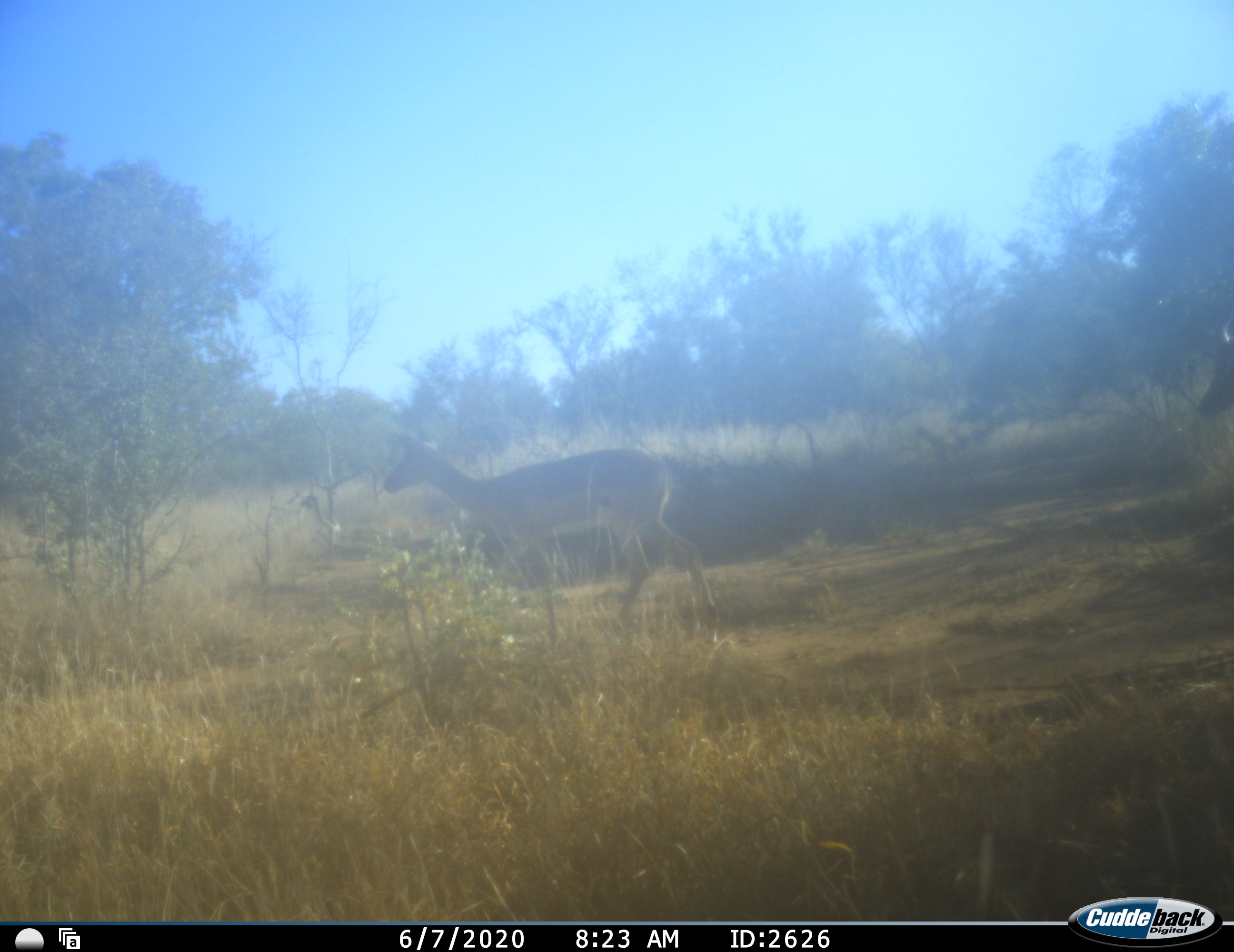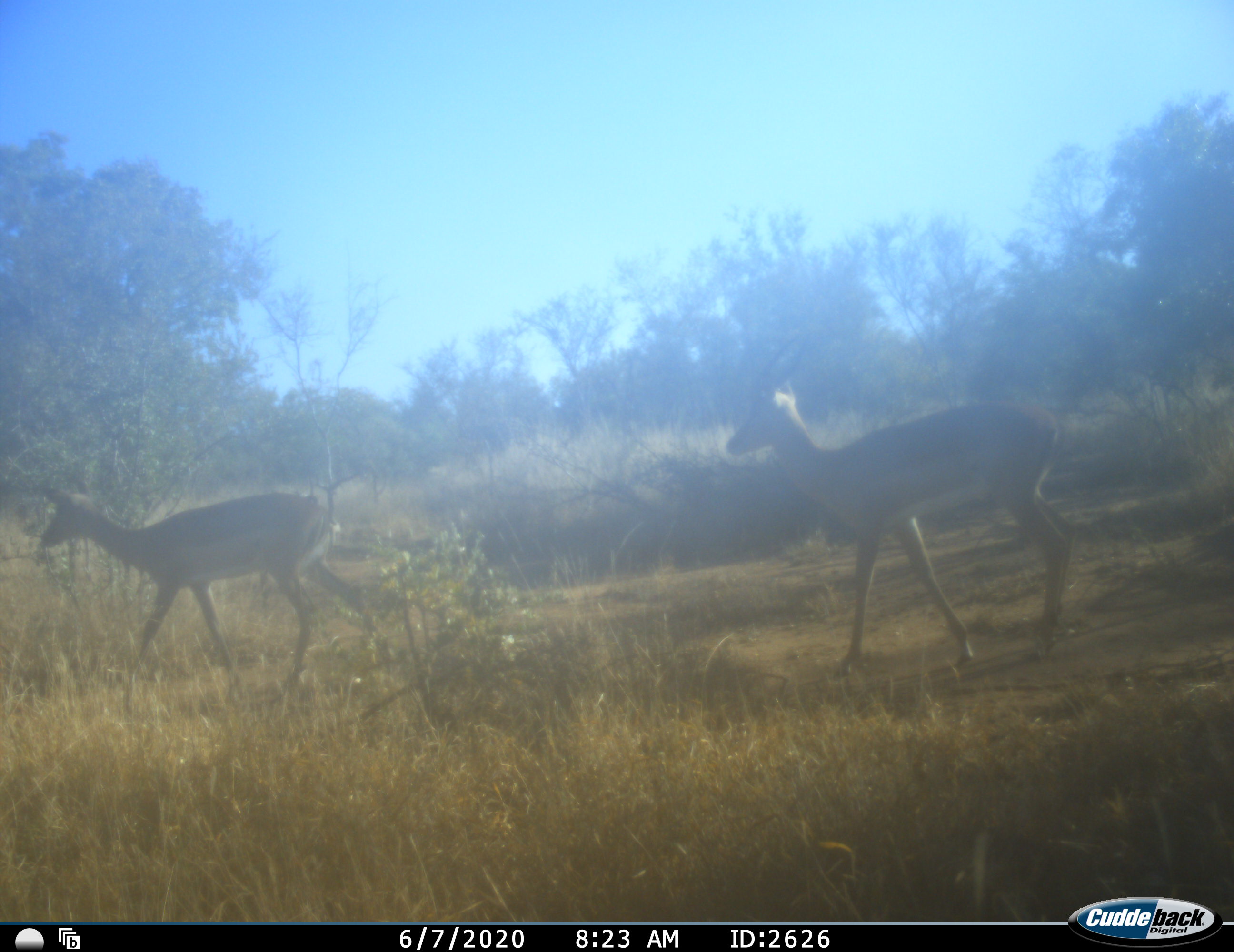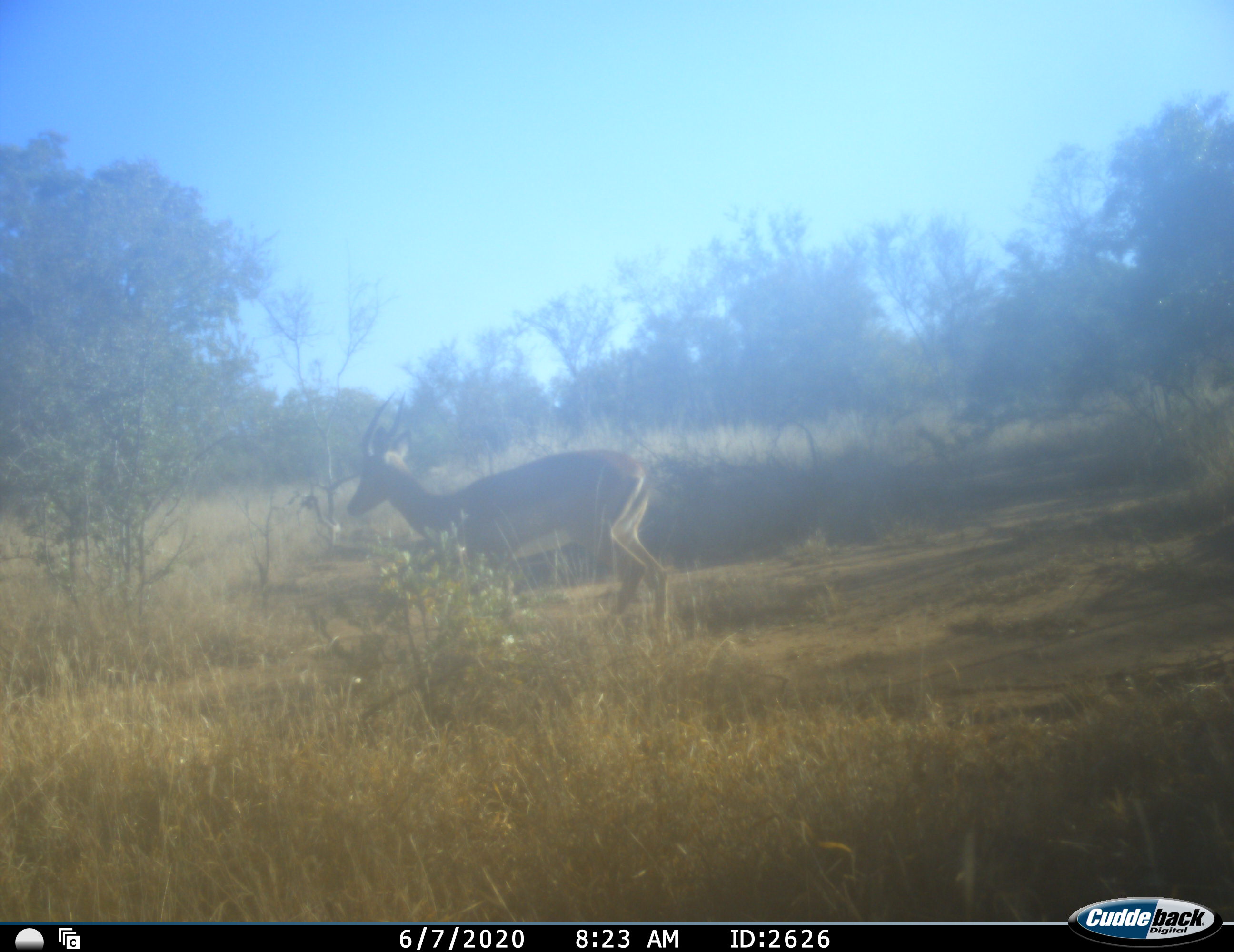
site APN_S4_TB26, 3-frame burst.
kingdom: Animalia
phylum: Chordata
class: Mammalia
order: Artiodactyla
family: Bovidae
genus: Aepyceros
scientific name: Aepyceros melampus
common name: impala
Impala (Aepyceros melampus), count 2. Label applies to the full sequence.